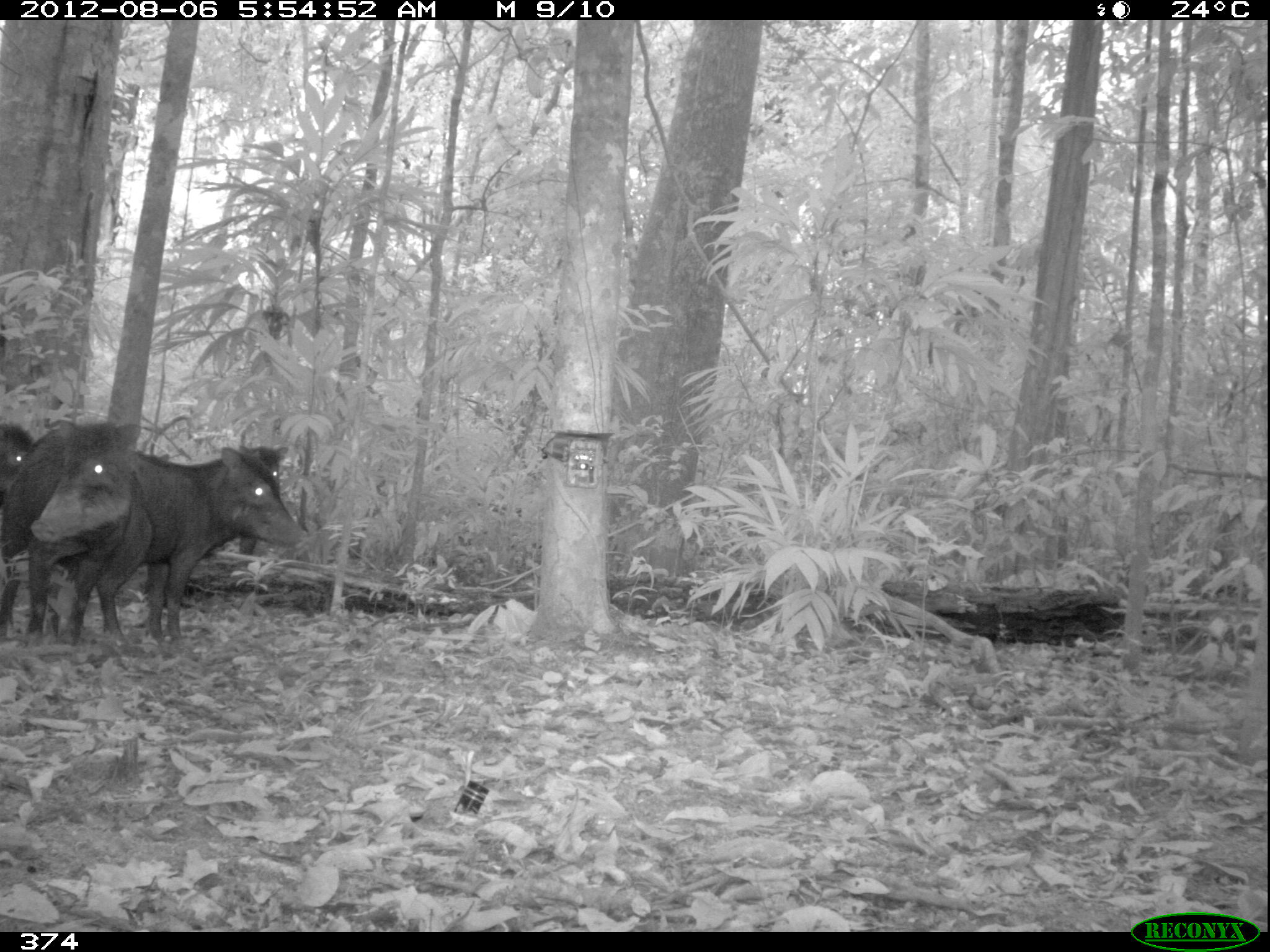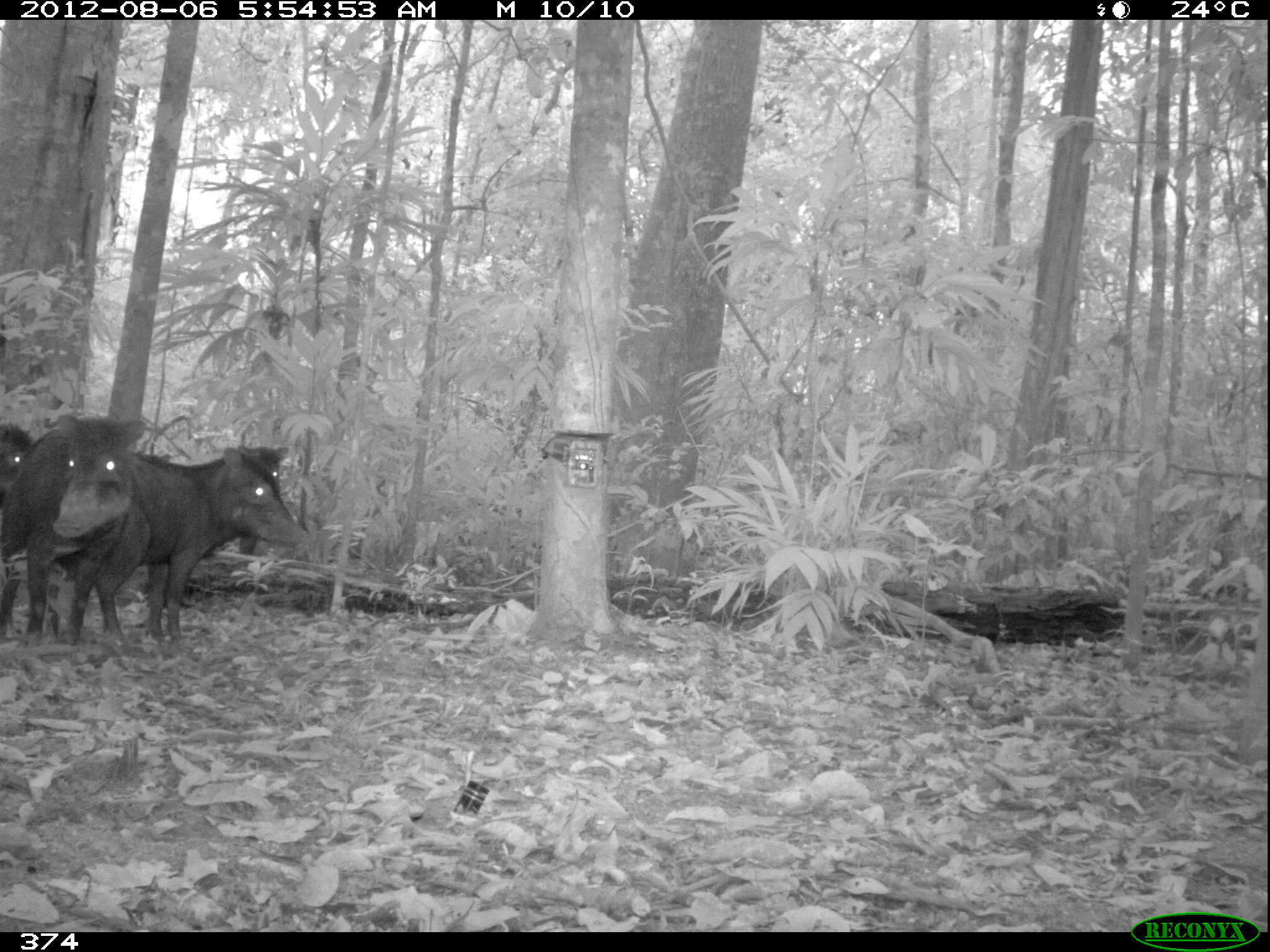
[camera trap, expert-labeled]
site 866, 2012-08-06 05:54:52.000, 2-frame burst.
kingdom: Animalia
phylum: Chordata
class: Mammalia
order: Artiodactyla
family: Tayassuidae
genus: Tayassu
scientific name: Tayassu pecari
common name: white-lipped peccary